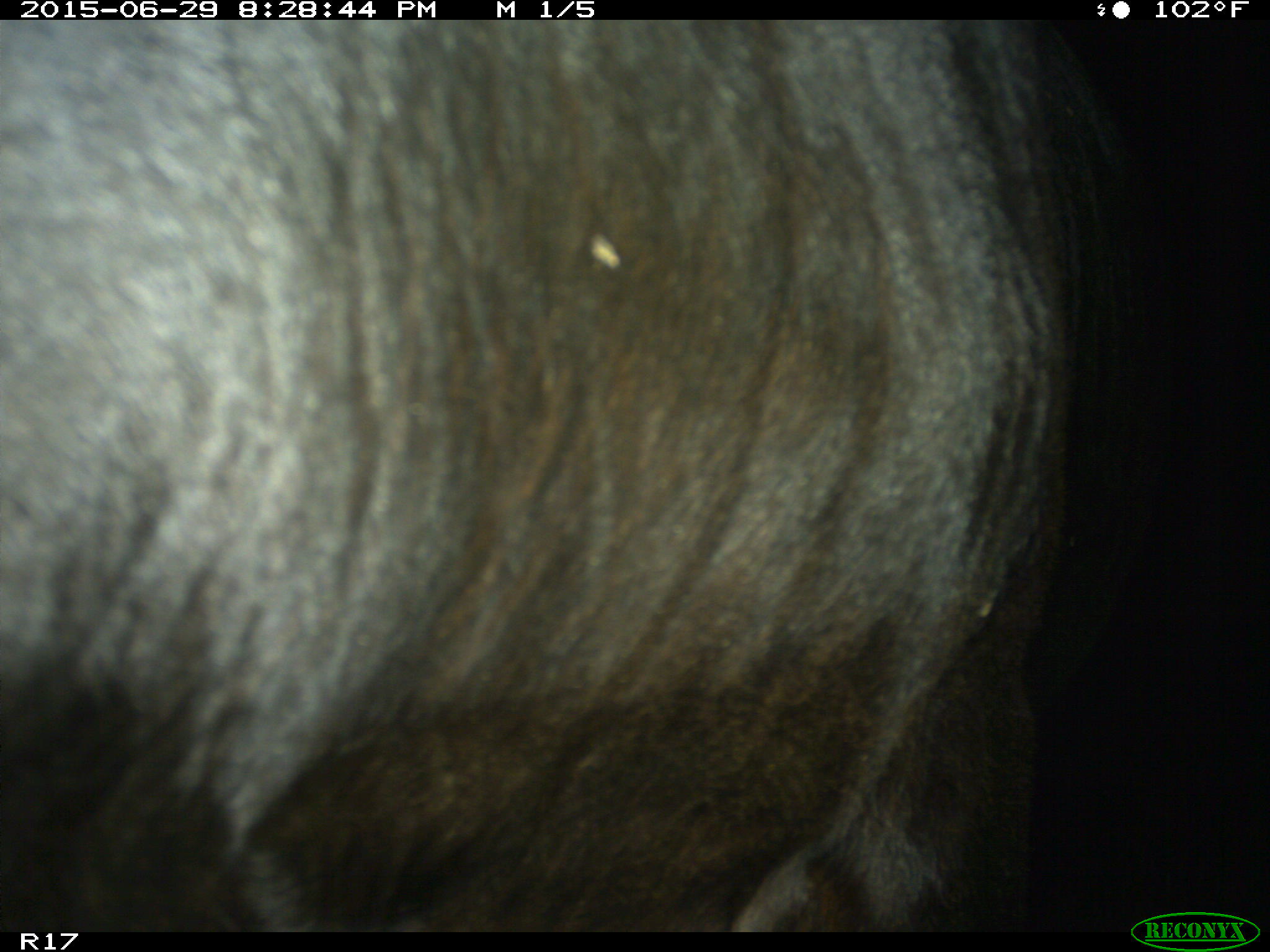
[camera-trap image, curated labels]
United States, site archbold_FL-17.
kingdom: Animalia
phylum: Chordata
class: Mammalia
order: Artiodactyla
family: Bovidae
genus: Bos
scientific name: Bos taurus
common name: domestic cow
Bos taurus (domestic cow).